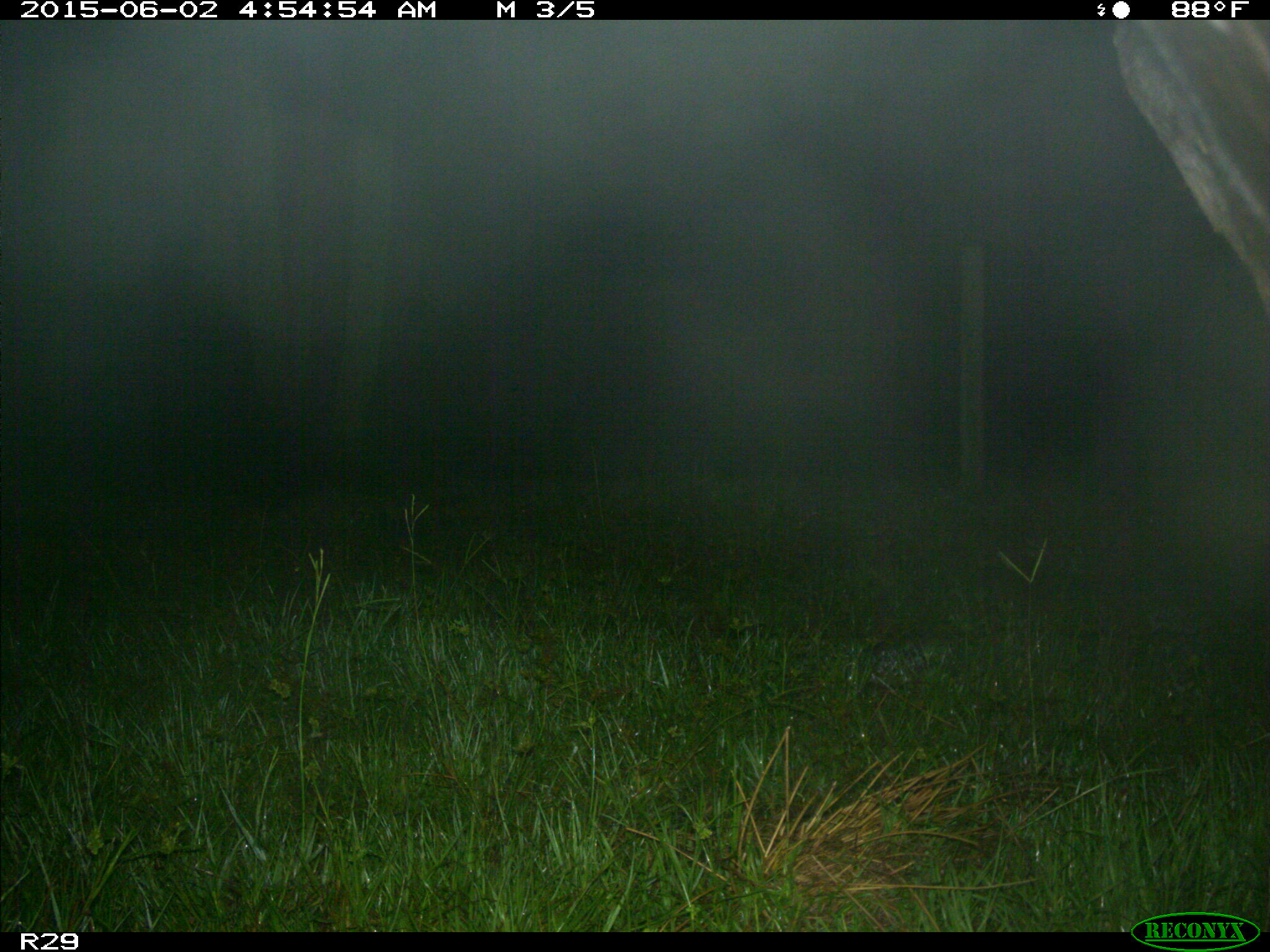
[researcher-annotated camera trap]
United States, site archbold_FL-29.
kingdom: Animalia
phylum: Chordata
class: Mammalia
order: Artiodactyla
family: Bovidae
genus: Bos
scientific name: Bos taurus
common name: domestic cow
Bos taurus (domestic cow).